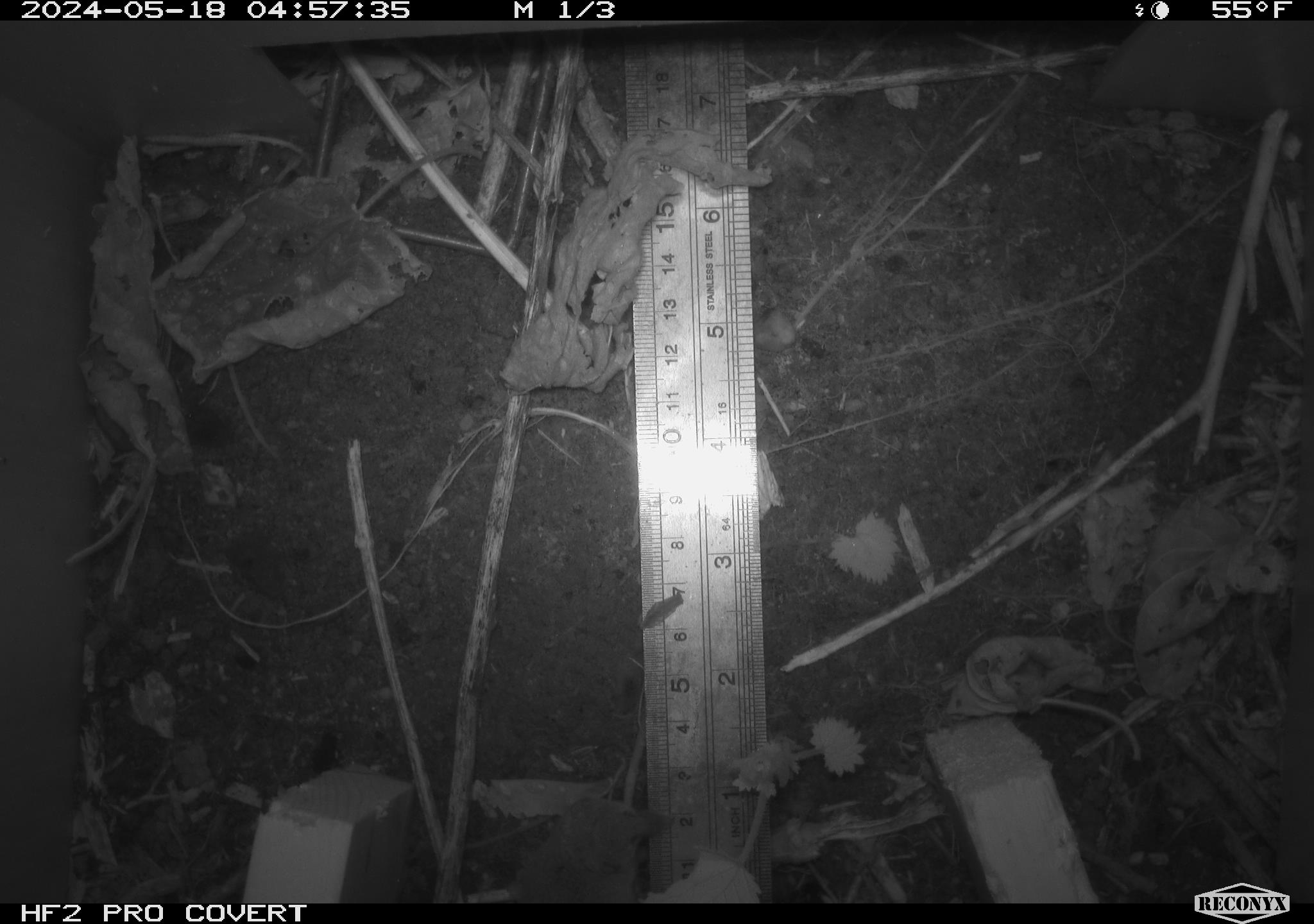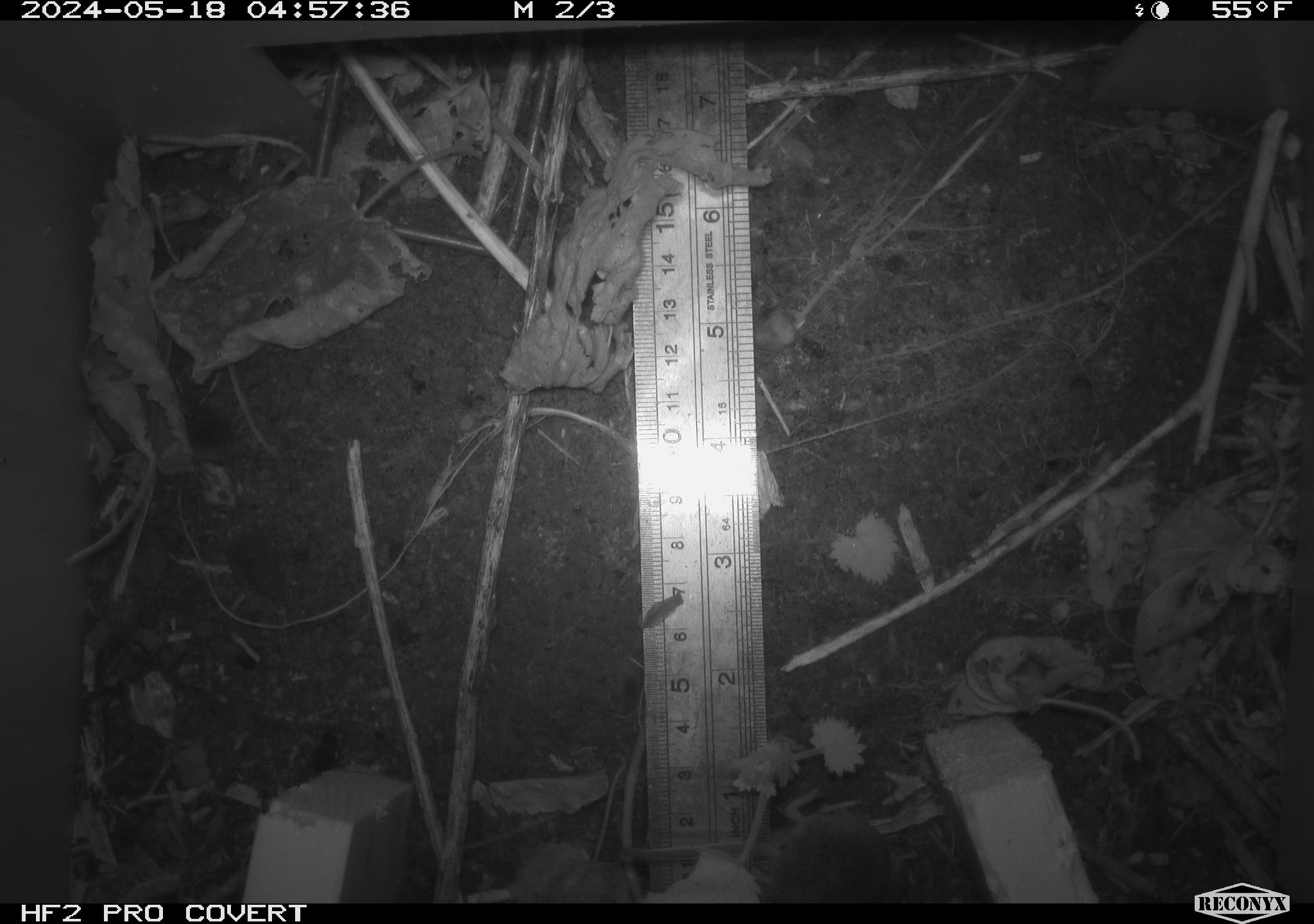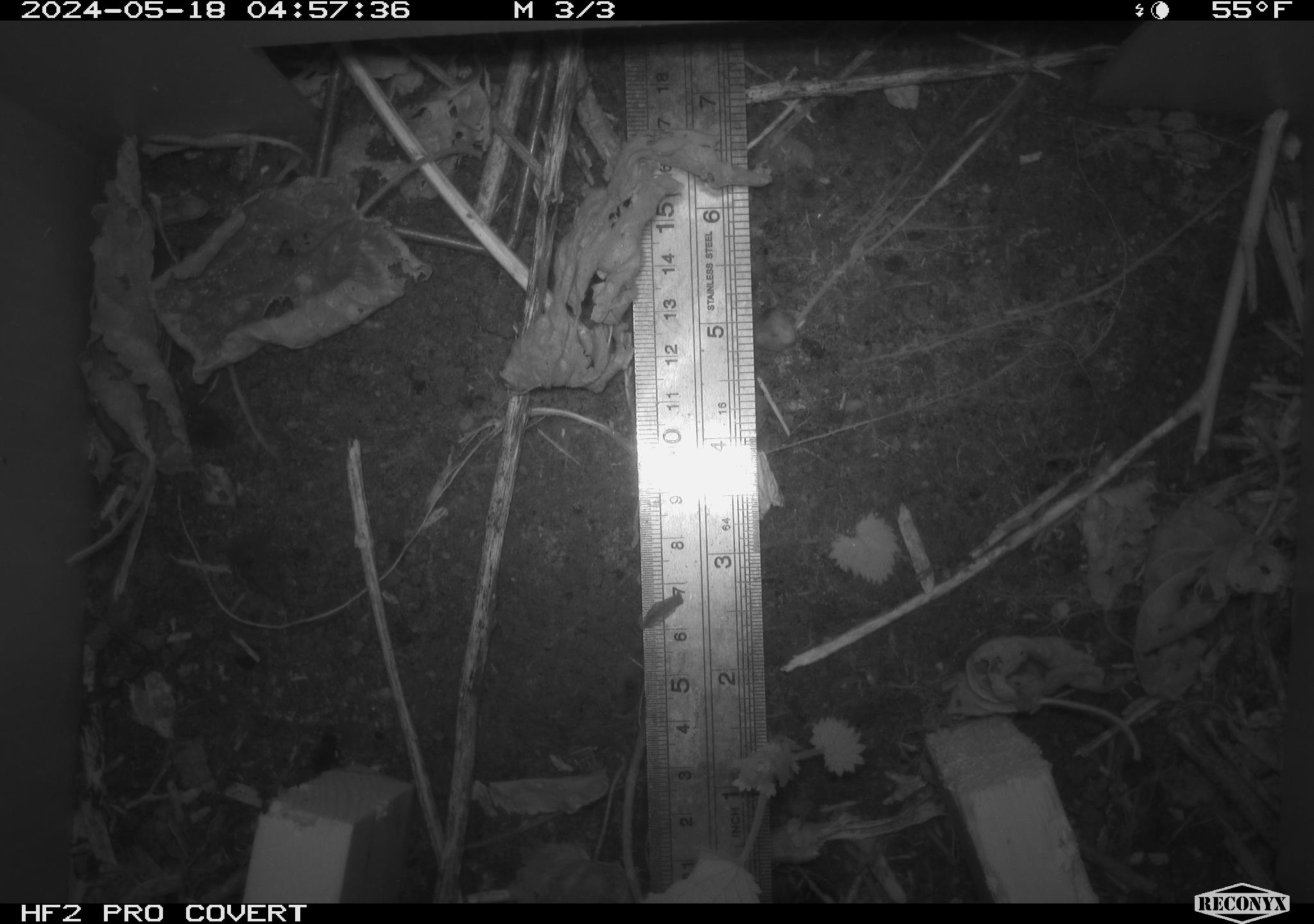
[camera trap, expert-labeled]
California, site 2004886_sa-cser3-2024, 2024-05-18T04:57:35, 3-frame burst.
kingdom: Animalia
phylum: Chordata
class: Mammalia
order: Rodentia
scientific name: Rodentia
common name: rodent